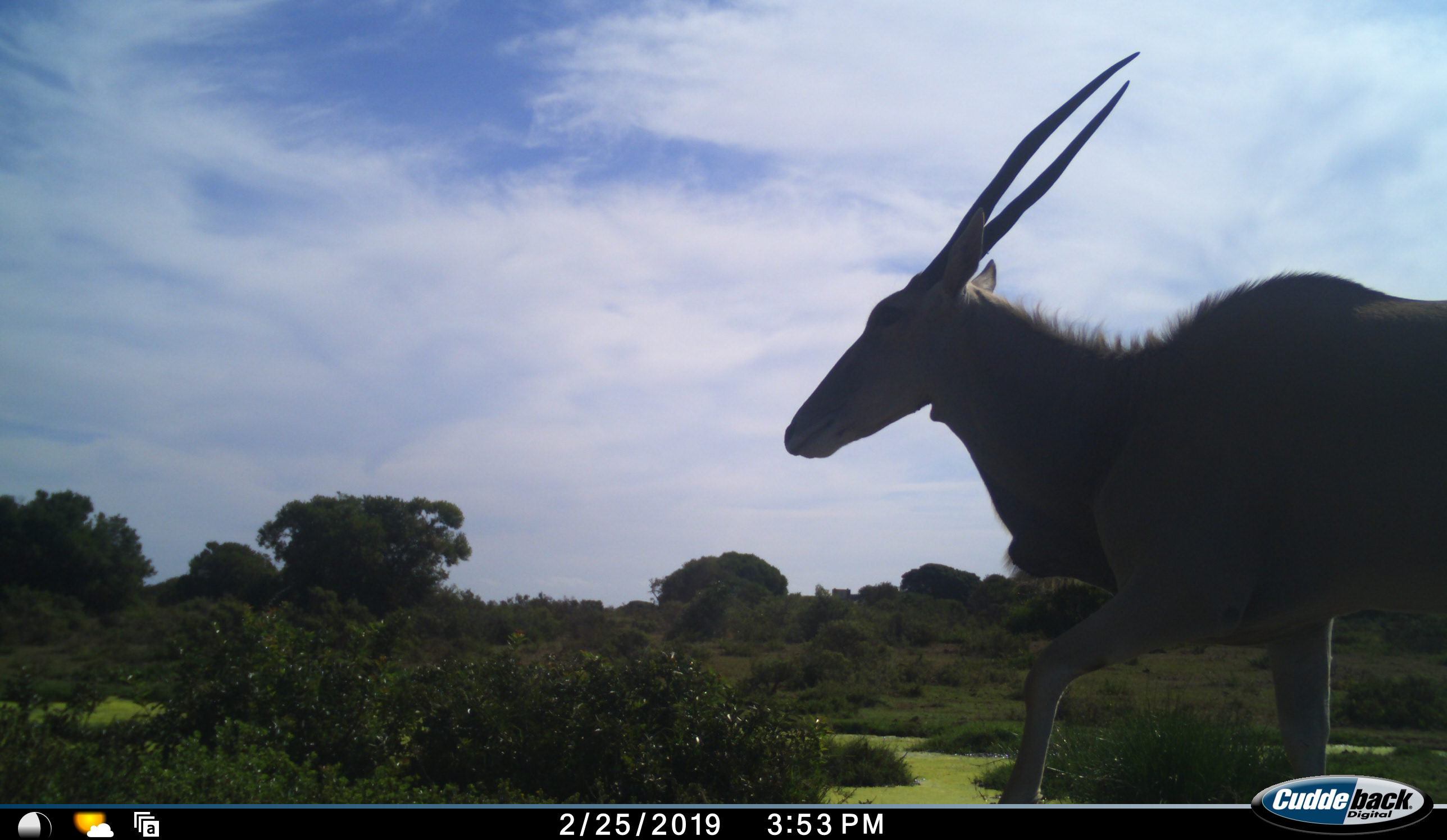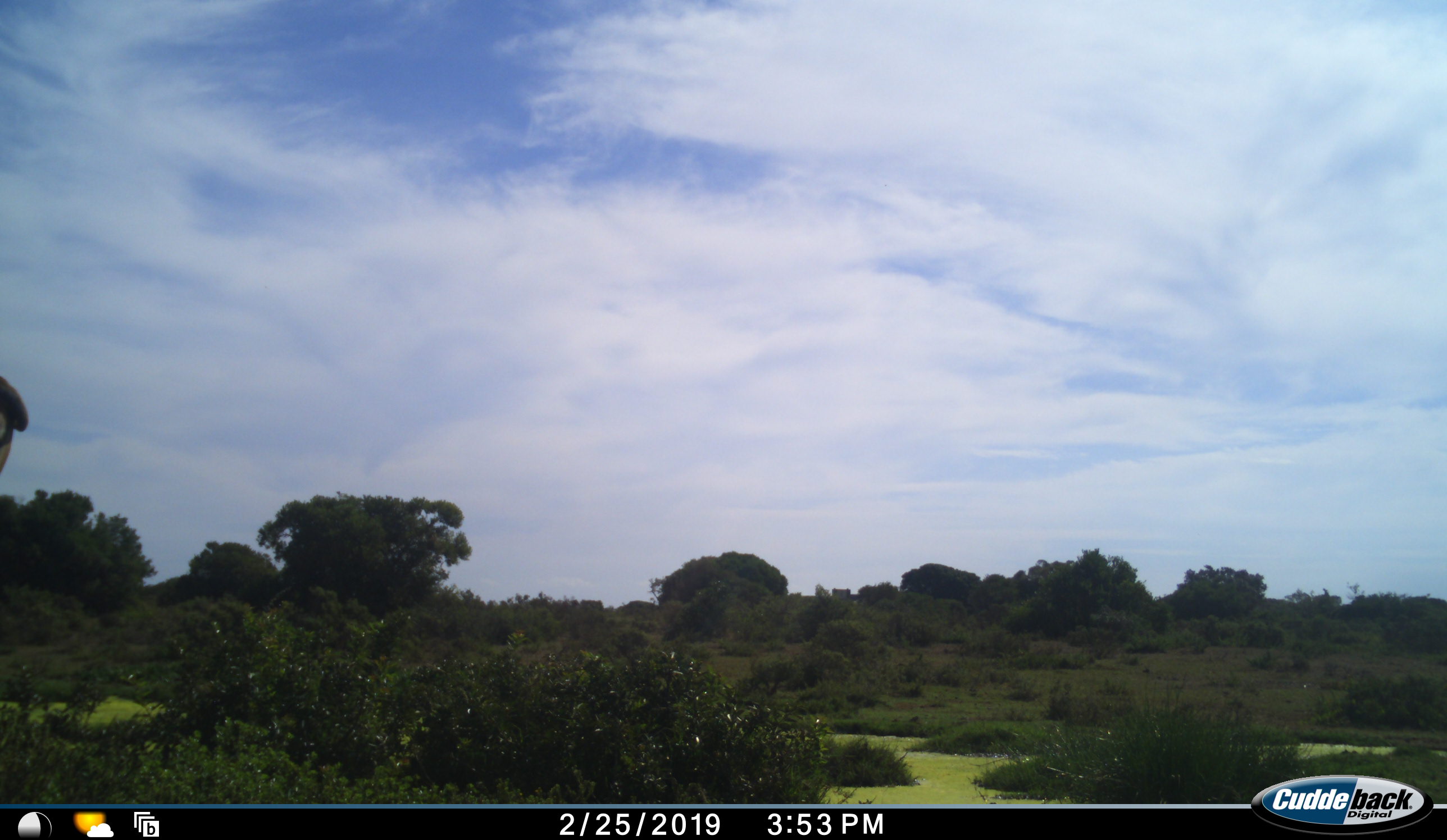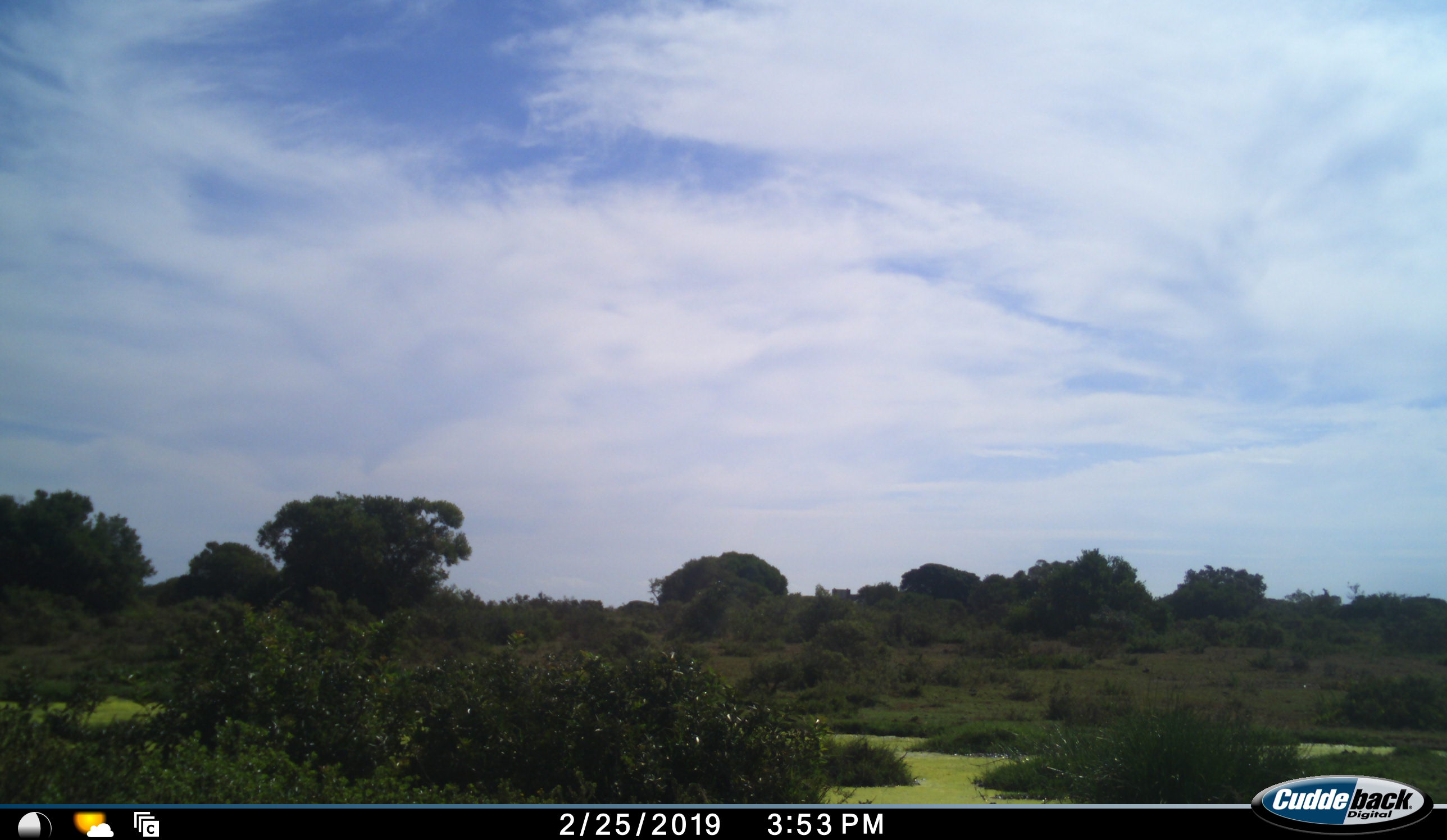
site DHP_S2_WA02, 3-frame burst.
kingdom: Animalia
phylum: Chordata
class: Mammalia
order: Artiodactyla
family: Bovidae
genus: Tragelaphus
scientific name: Tragelaphus oryx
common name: eland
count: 1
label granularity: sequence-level